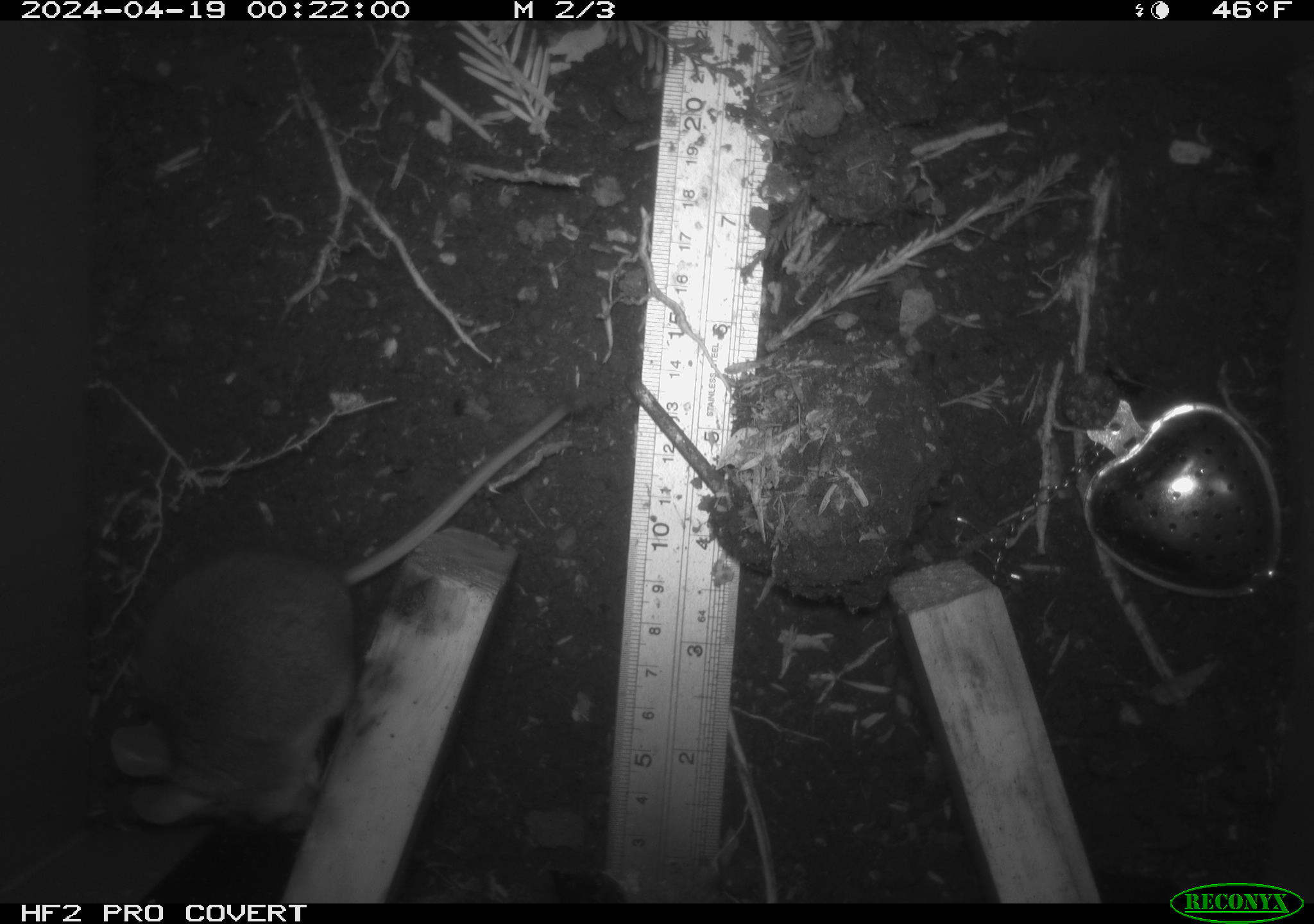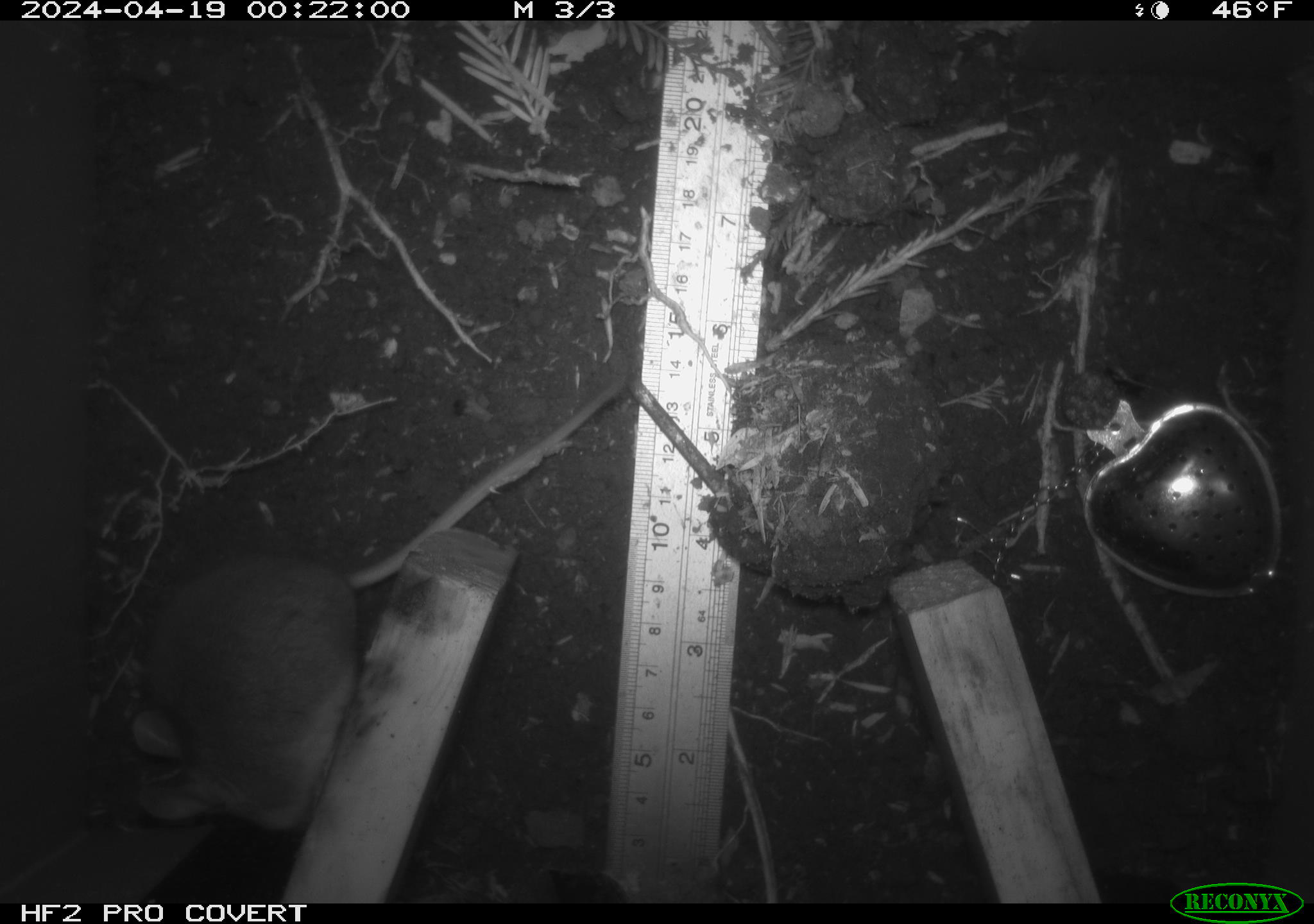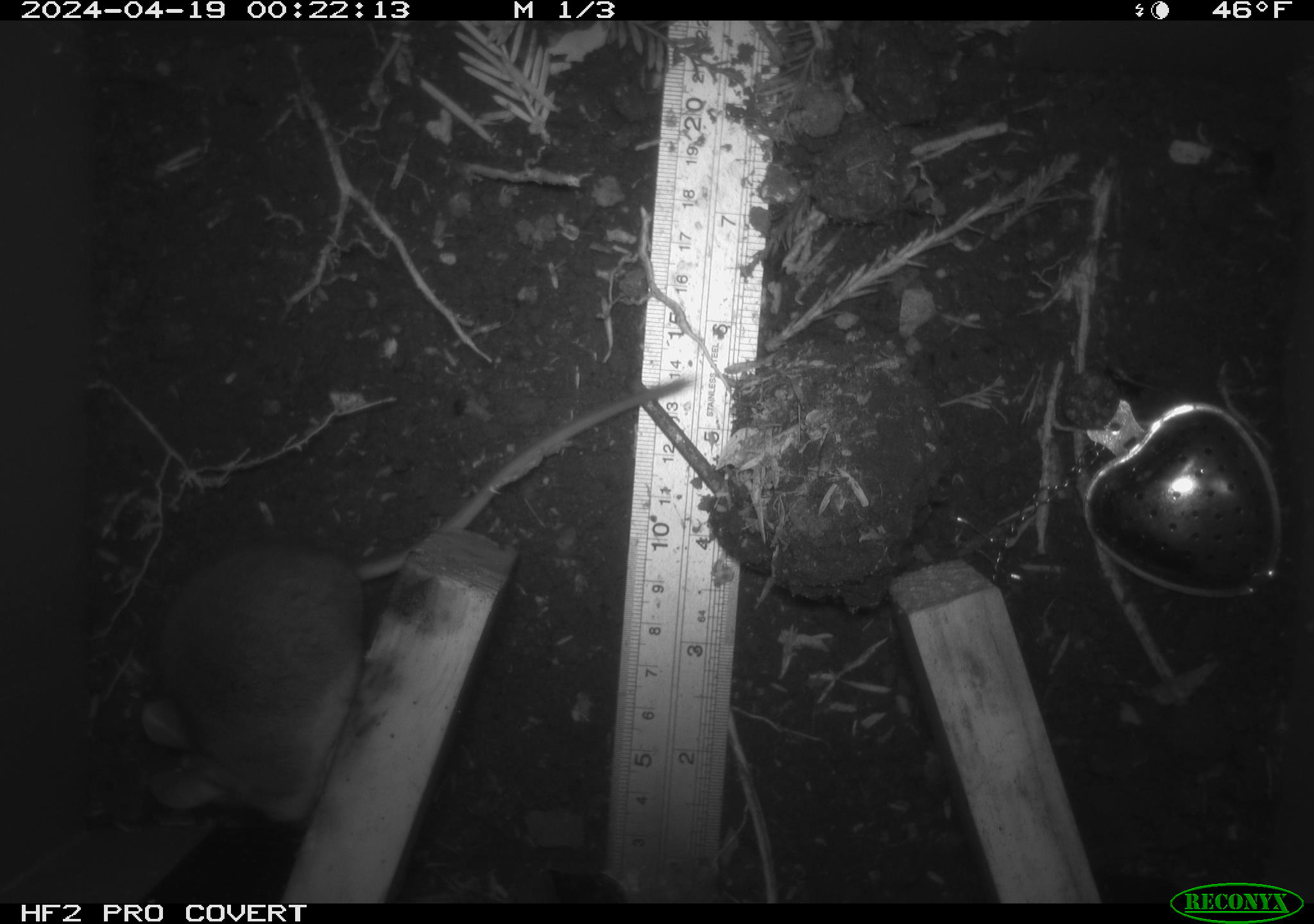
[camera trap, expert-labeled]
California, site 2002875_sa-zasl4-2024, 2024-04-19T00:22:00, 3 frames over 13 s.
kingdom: Animalia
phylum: Chordata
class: Mammalia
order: Rodentia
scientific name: Rodentia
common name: mouse species